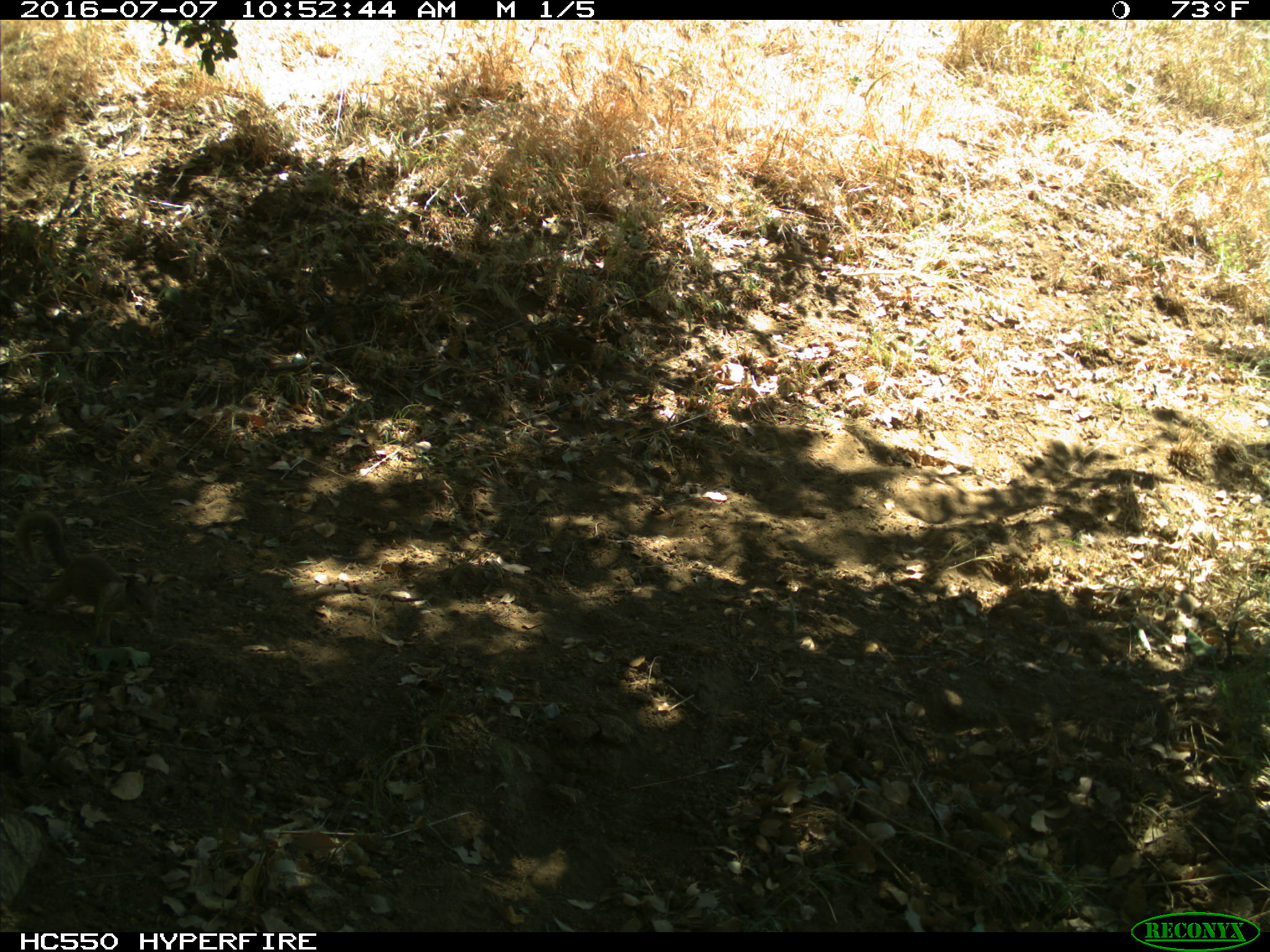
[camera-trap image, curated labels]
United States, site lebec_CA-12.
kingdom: Animalia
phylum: Chordata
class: Mammalia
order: Rodentia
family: Sciuridae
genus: Otospermophilus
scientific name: Otospermophilus beecheyi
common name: california ground squirrel